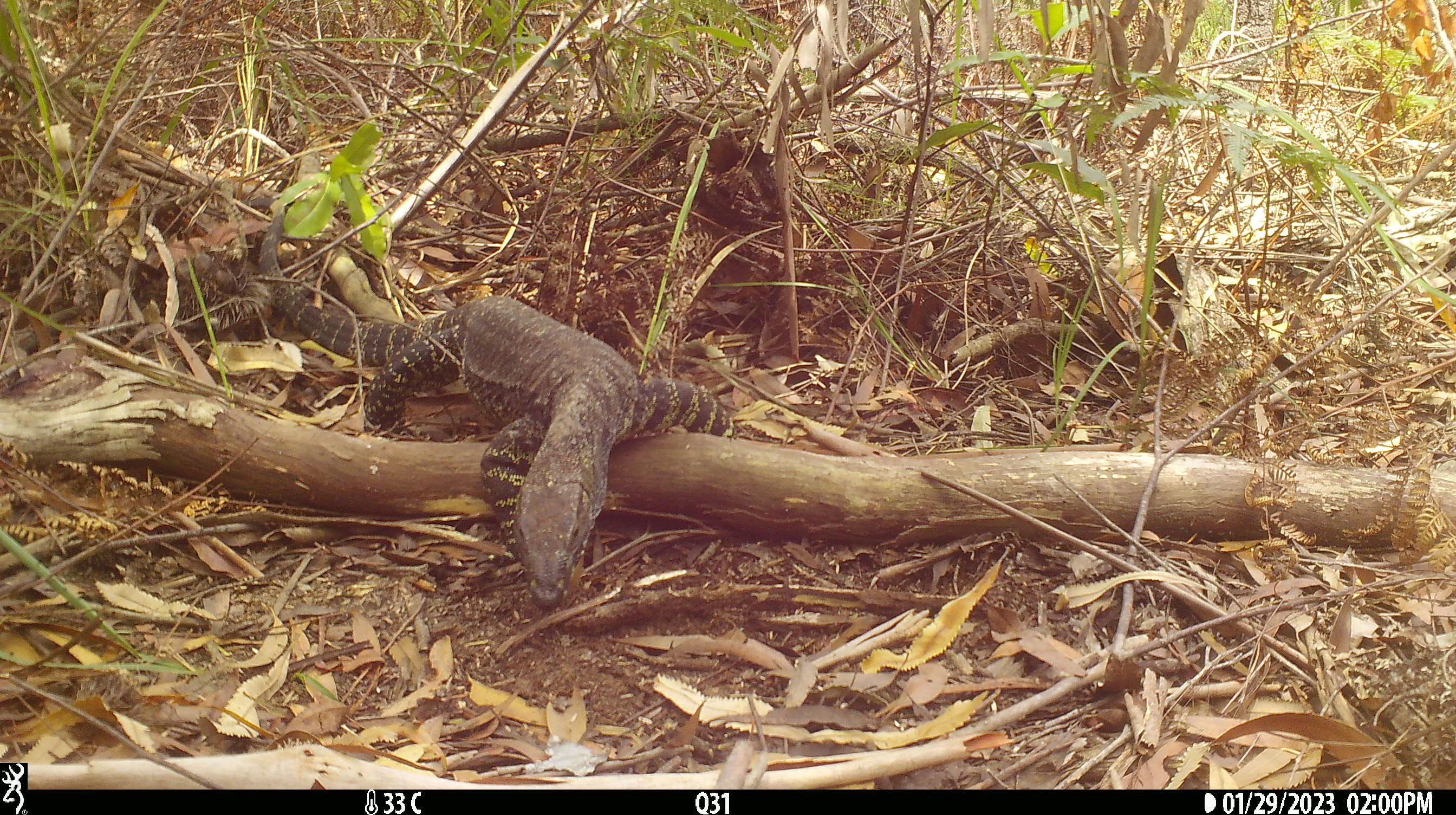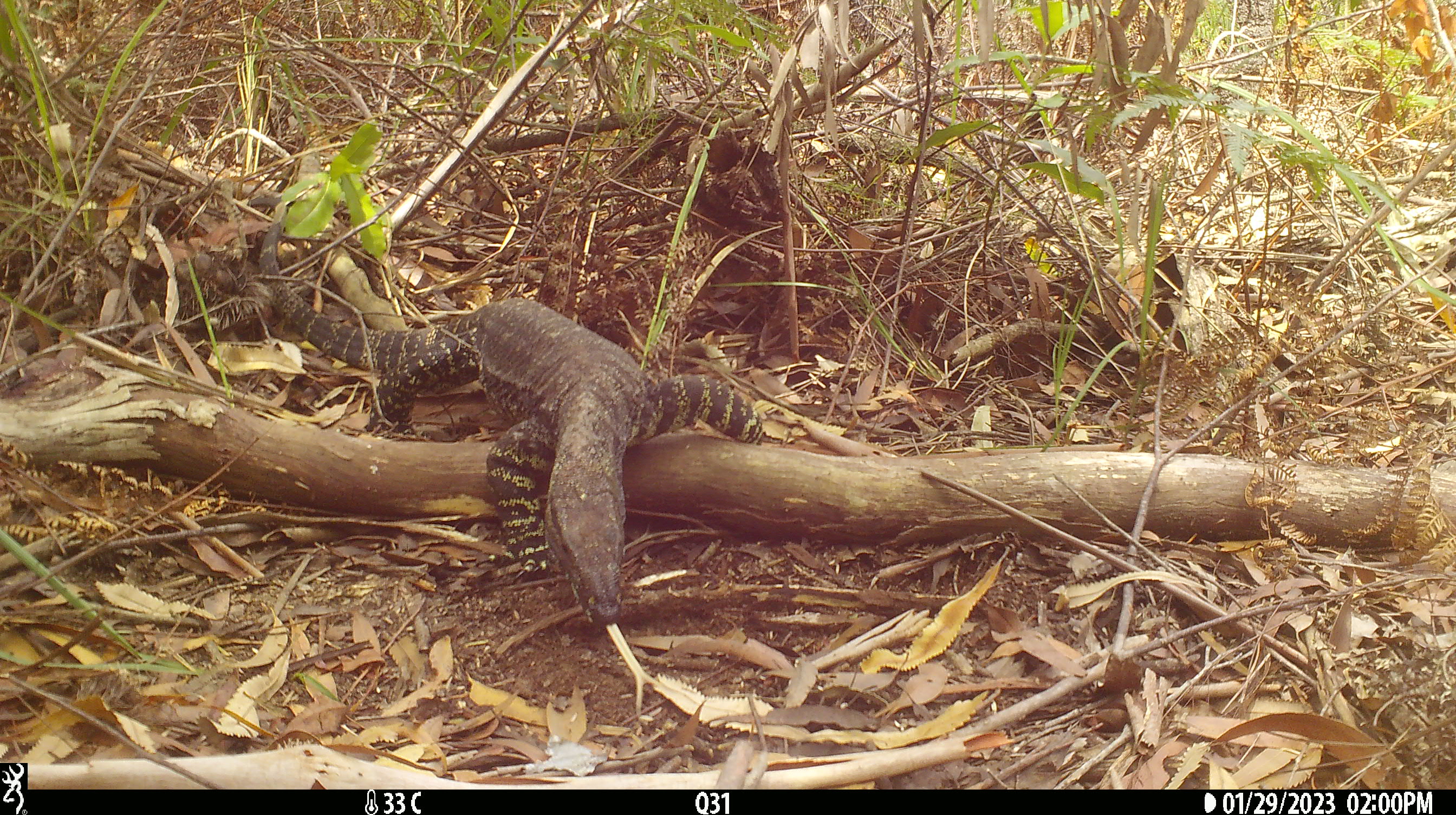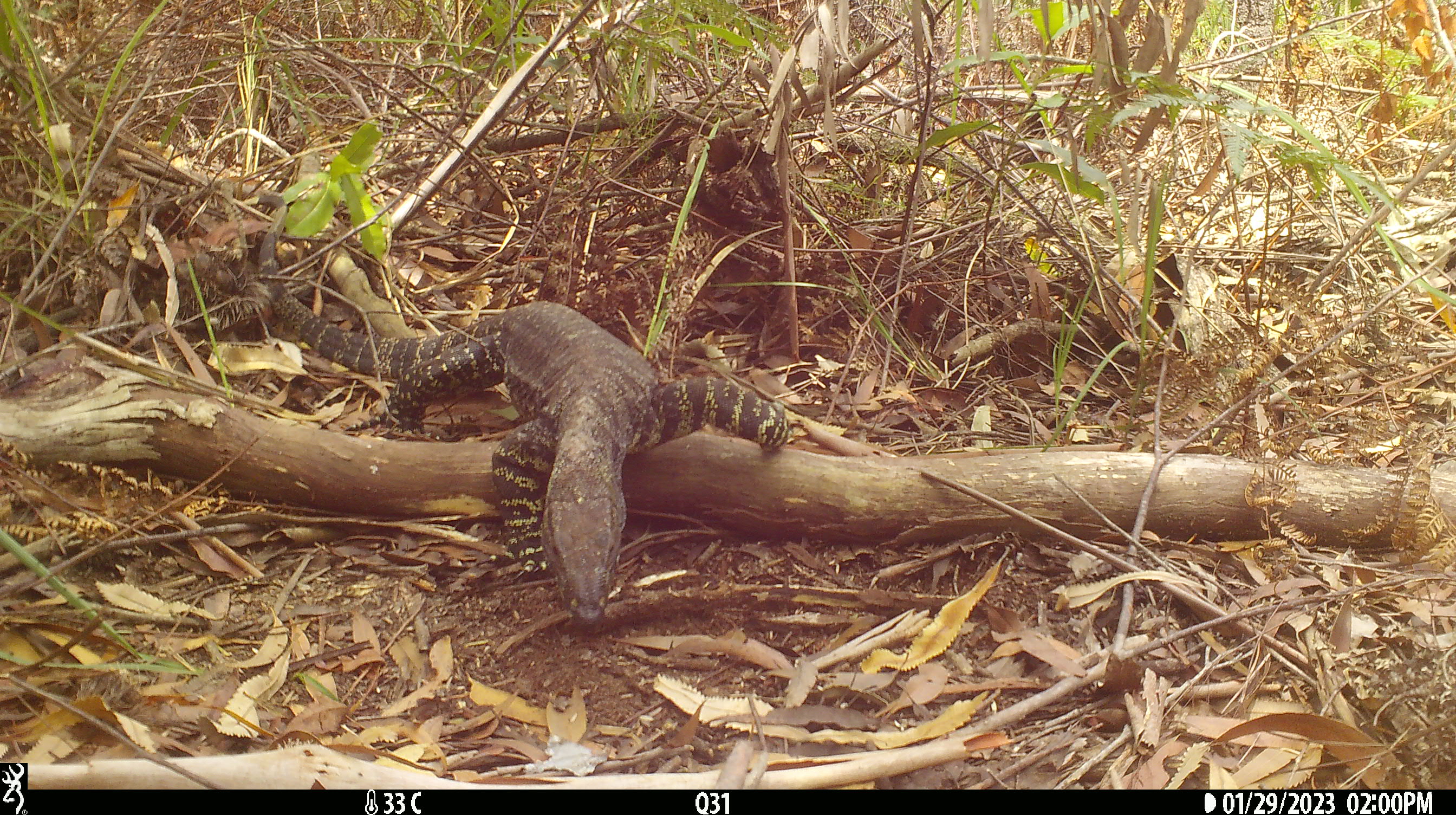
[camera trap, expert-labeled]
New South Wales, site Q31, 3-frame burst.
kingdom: Animalia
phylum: Chordata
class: Reptilia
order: Squamata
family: Varanidae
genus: Varanus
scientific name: Varanus varius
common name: lace monitor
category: goanna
Goanna (lace monitor) (Varanus varius).